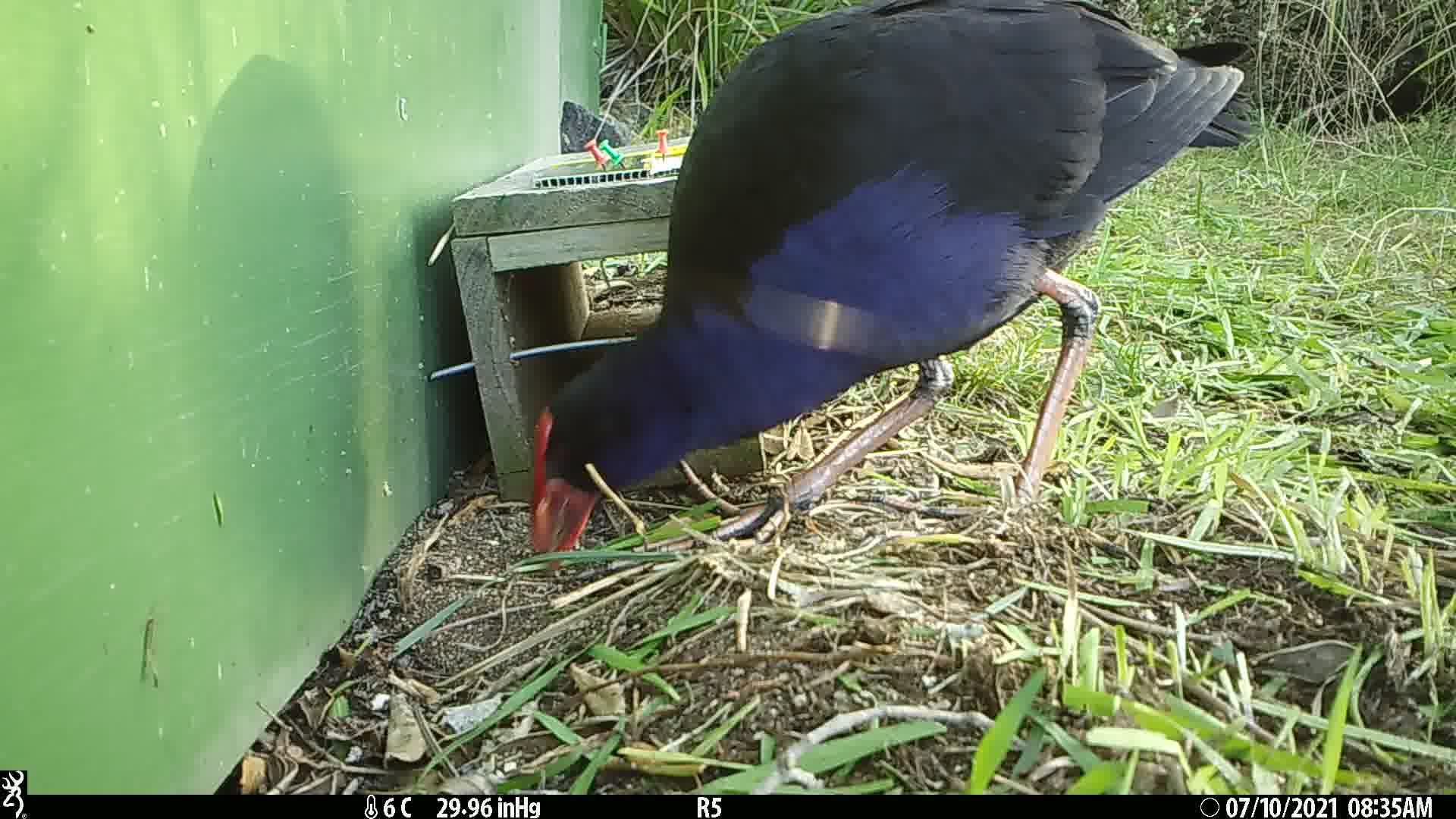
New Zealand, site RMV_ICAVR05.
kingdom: Animalia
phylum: Chordata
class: Aves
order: Gruiformes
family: Rallidae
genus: Porphyrio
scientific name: Porphyrio melanotus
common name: australasian swamphen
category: pukeko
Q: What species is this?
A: Pukeko (australasian swamphen) (Porphyrio melanotus).